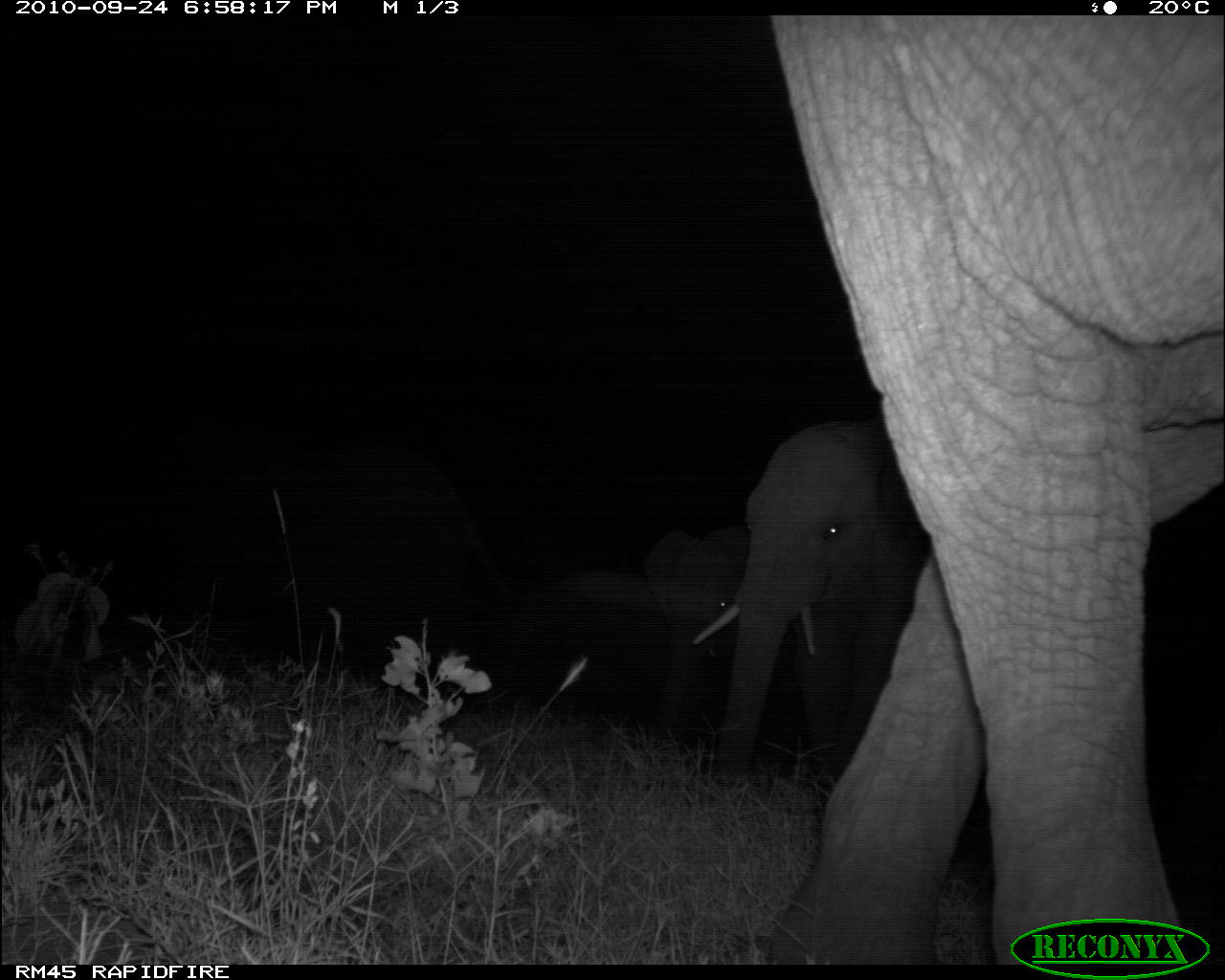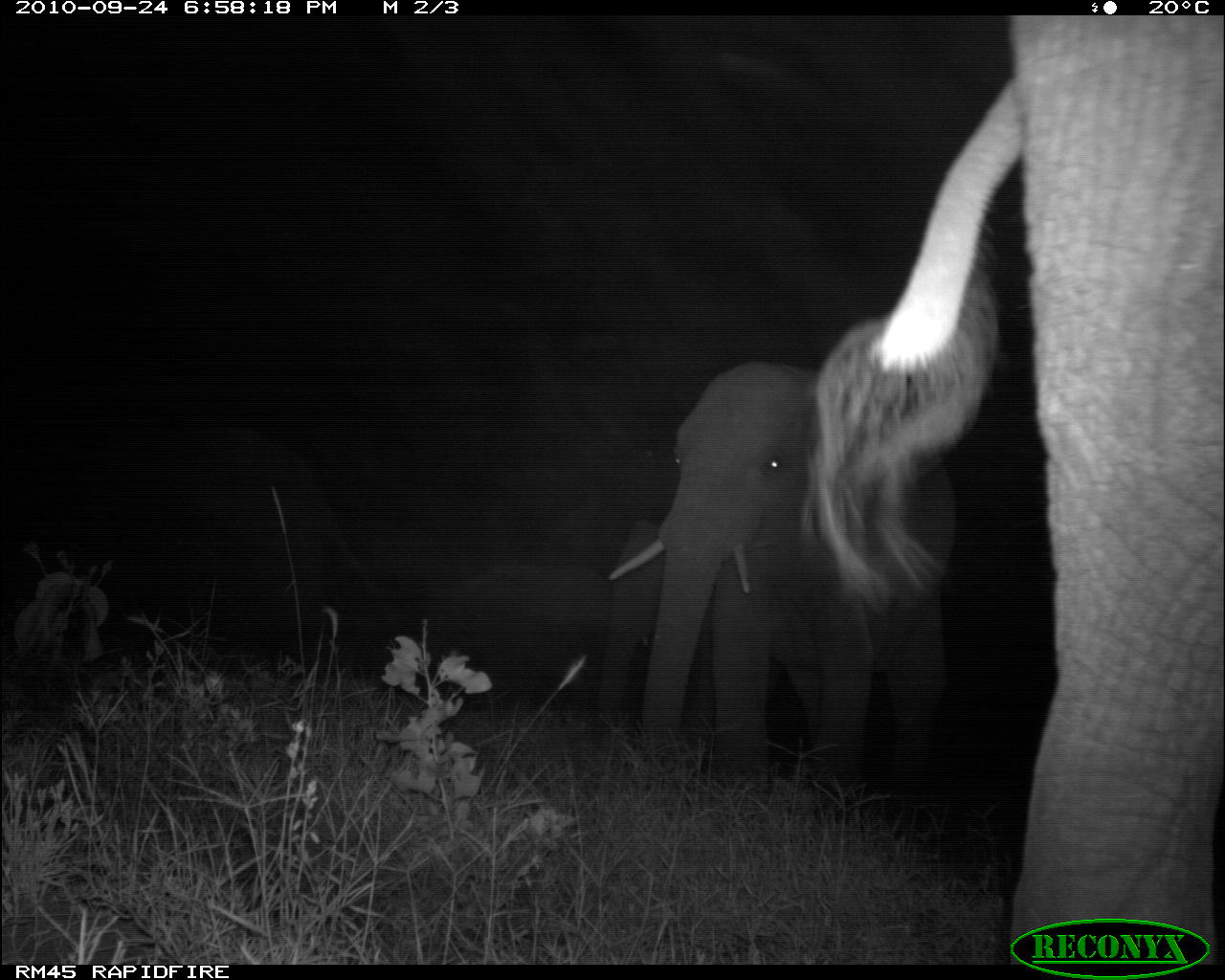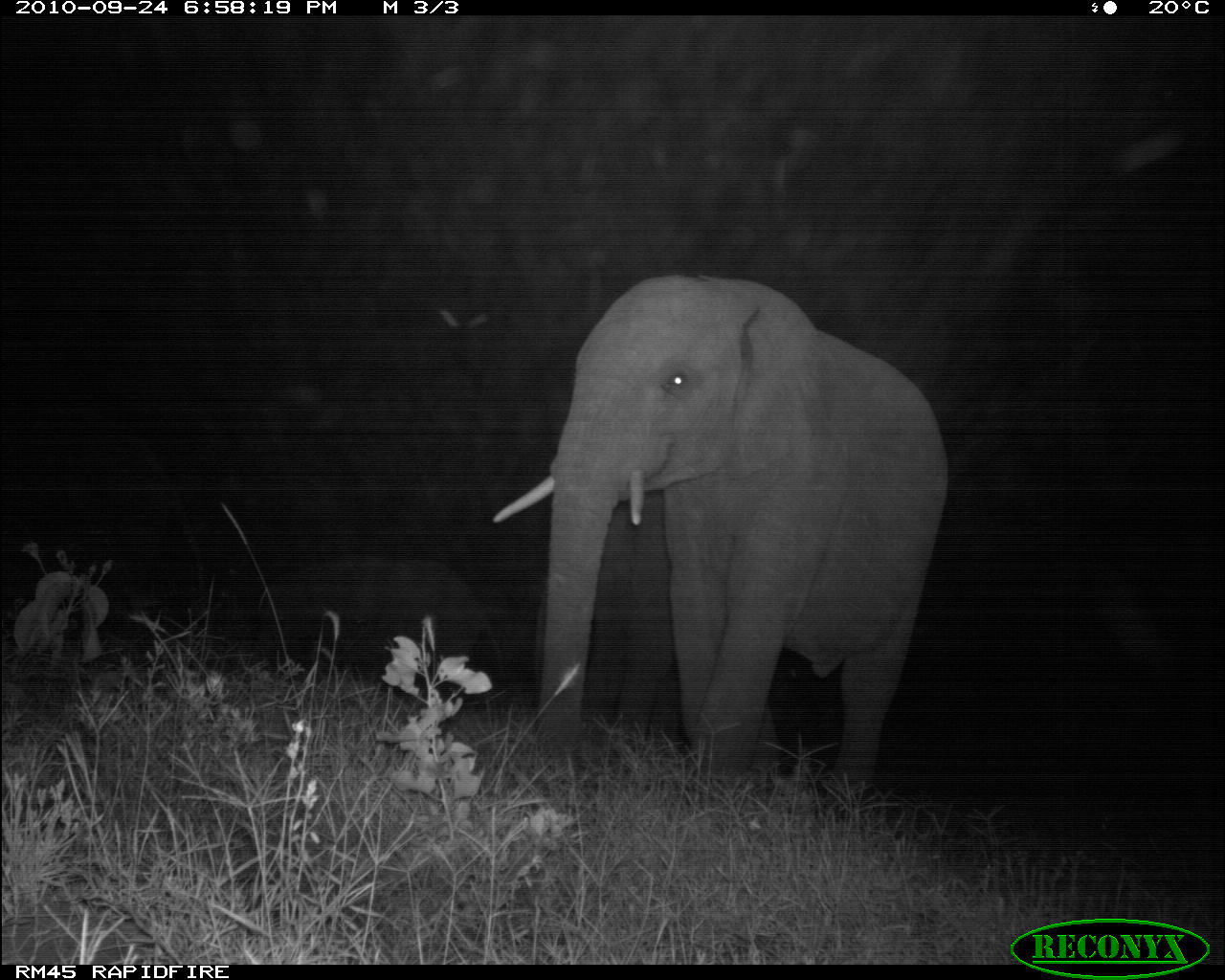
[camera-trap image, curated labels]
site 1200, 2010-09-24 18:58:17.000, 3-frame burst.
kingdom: Animalia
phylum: Chordata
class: Mammalia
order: Proboscidea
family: Elephantidae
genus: Loxodonta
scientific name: Loxodonta africana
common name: african bush elephant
Loxodonta africana (african bush elephant), count 5.